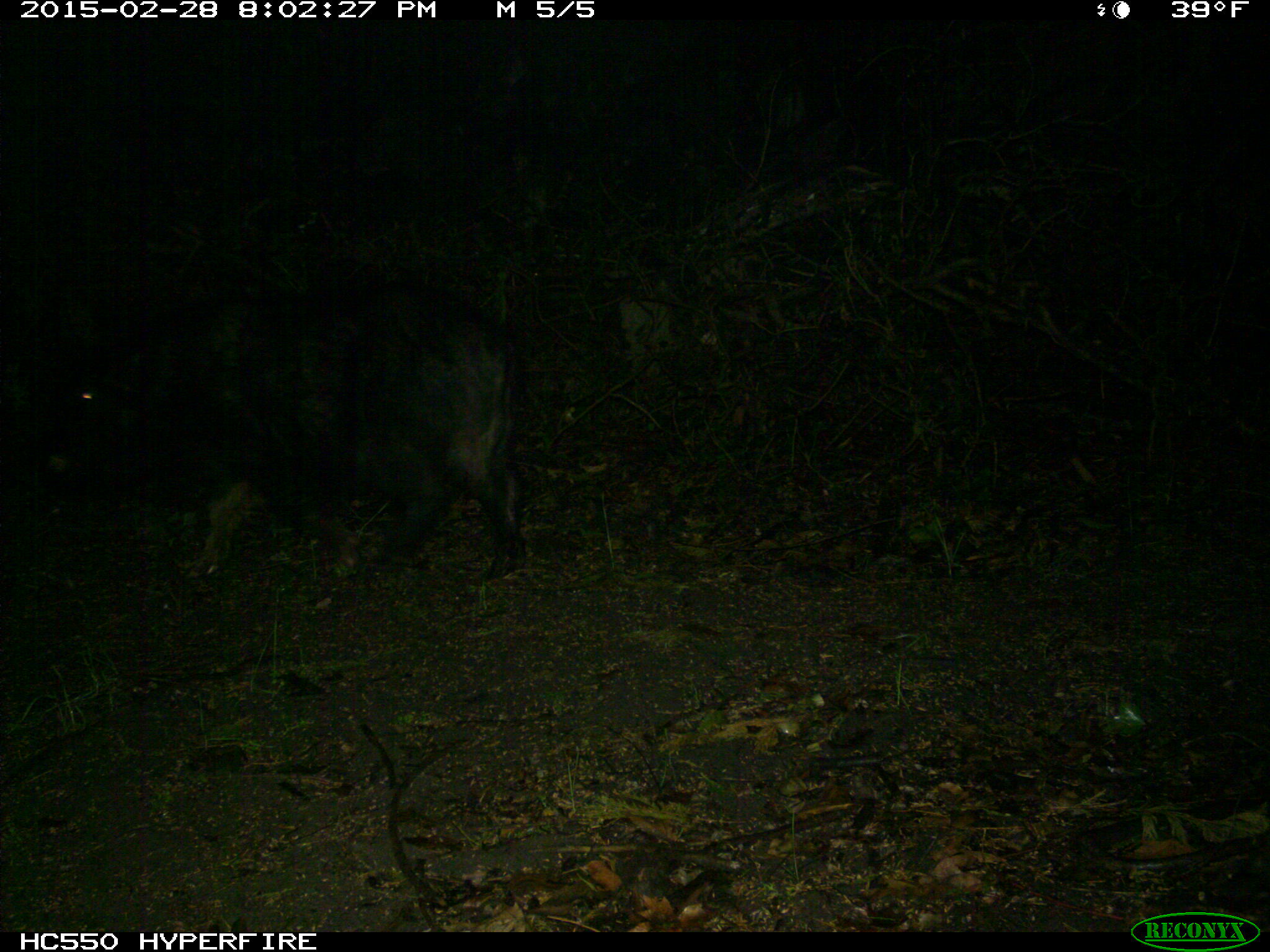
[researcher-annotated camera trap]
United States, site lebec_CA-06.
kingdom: Animalia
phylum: Chordata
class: Mammalia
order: Artiodactyla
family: Suidae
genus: Sus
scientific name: Sus scrofa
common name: wild boar